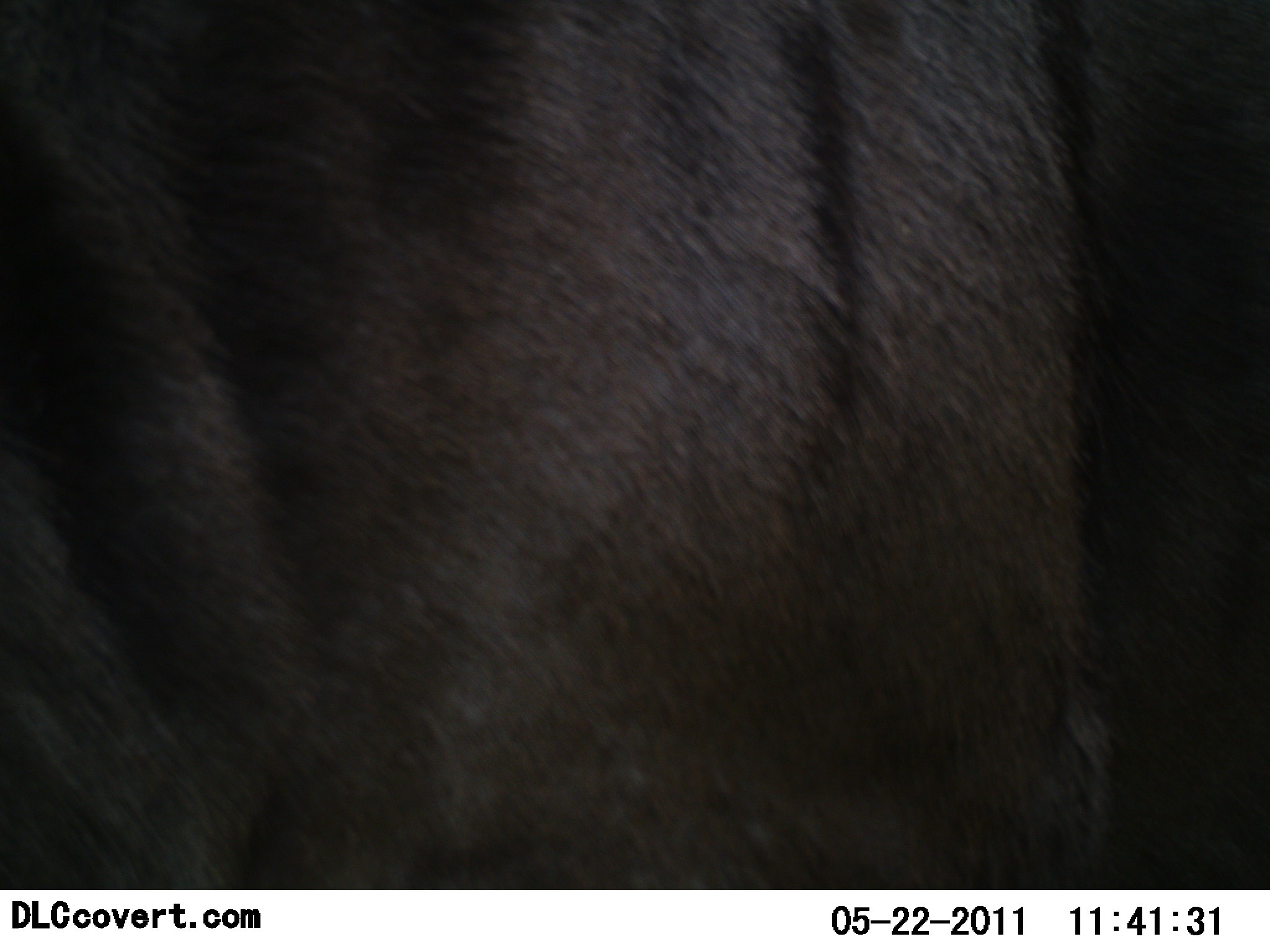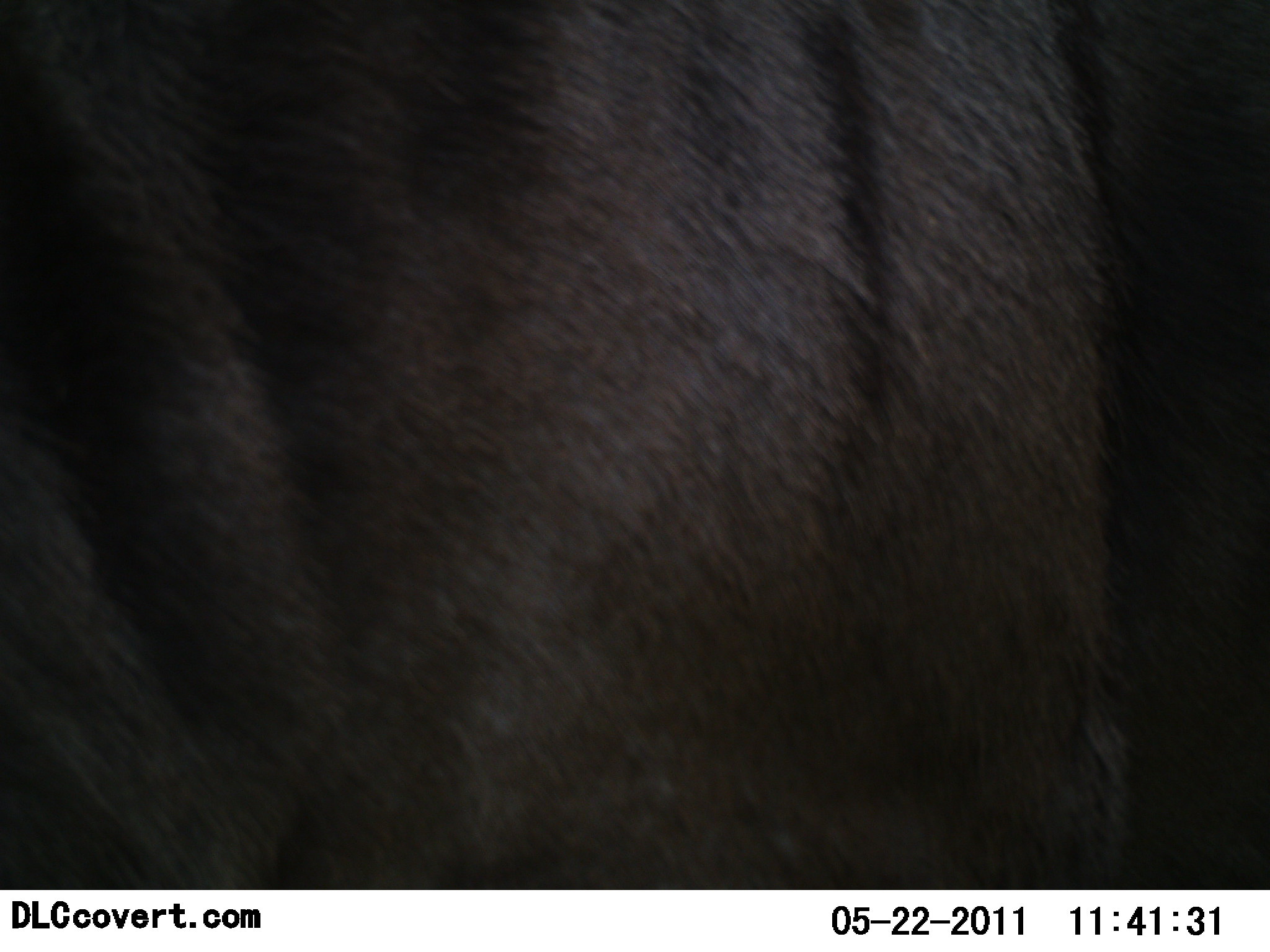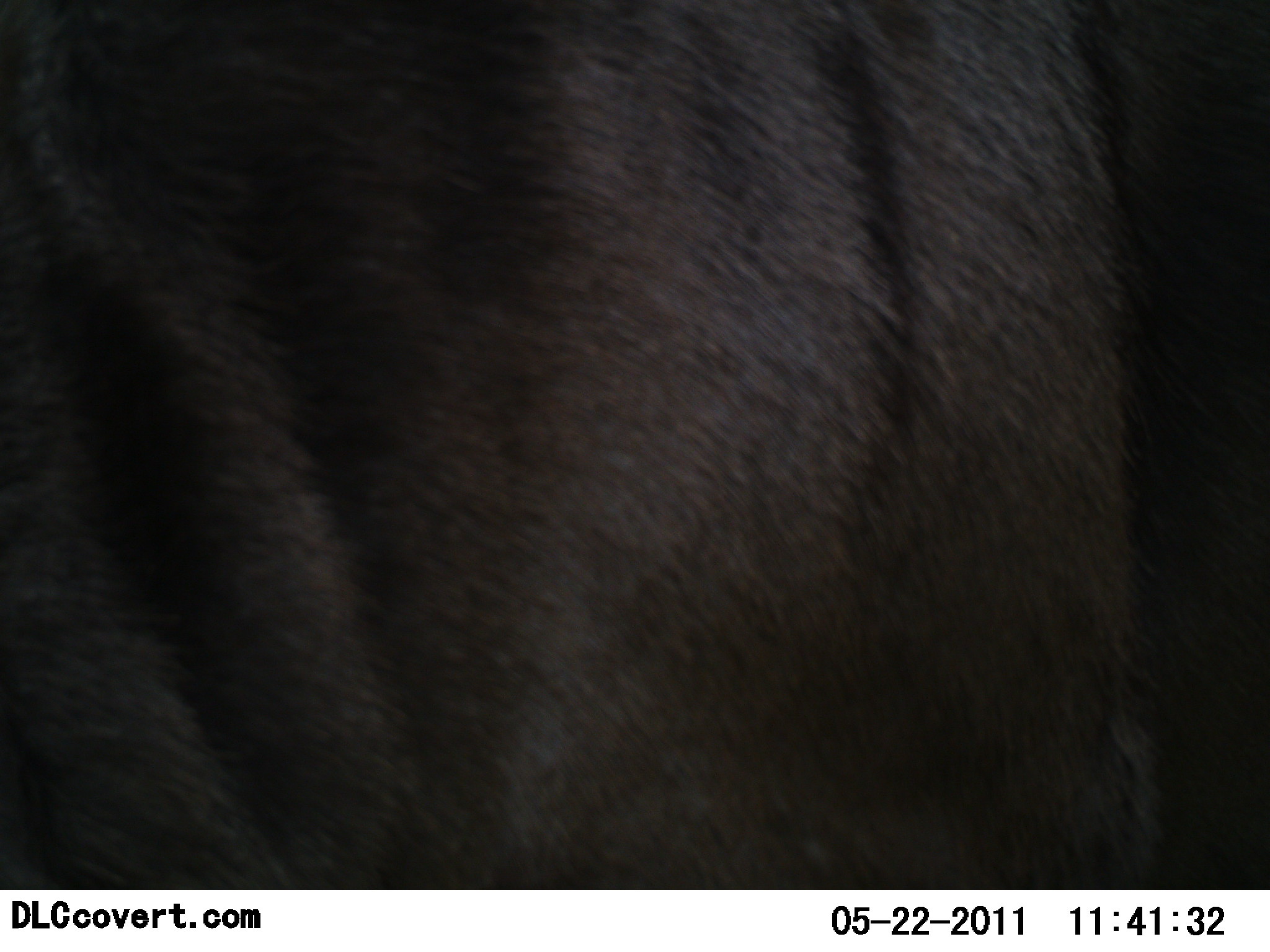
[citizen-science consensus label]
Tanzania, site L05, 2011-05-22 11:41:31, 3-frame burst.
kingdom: Animalia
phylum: Chordata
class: Mammalia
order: Artiodactyla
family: Bovidae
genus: Connochaetes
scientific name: Connochaetes taurinus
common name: blue wildebeest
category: wildebeest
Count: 1.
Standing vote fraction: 100%.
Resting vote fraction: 0%.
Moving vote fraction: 20%.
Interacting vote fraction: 0%.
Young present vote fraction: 0%.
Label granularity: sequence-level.